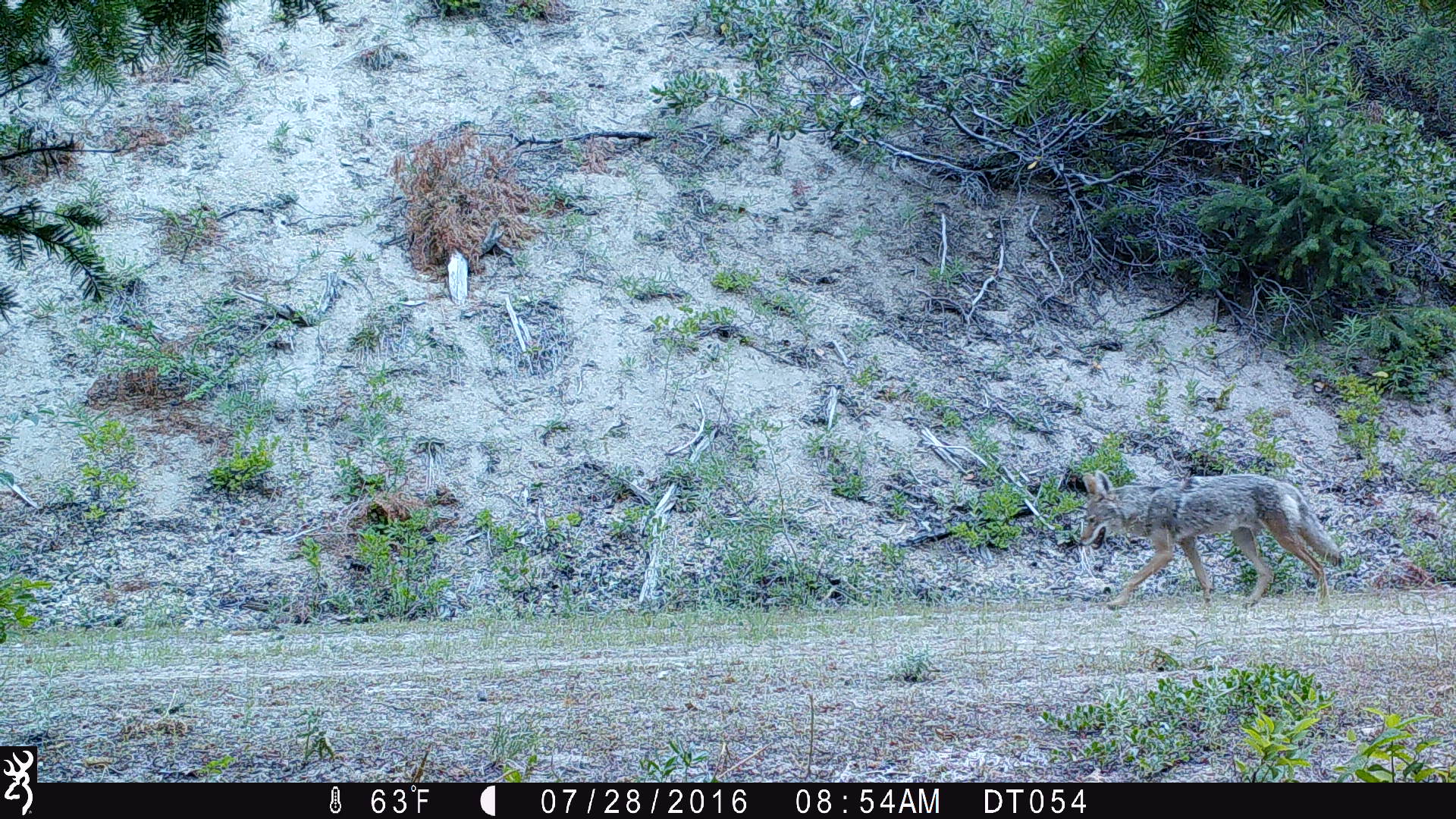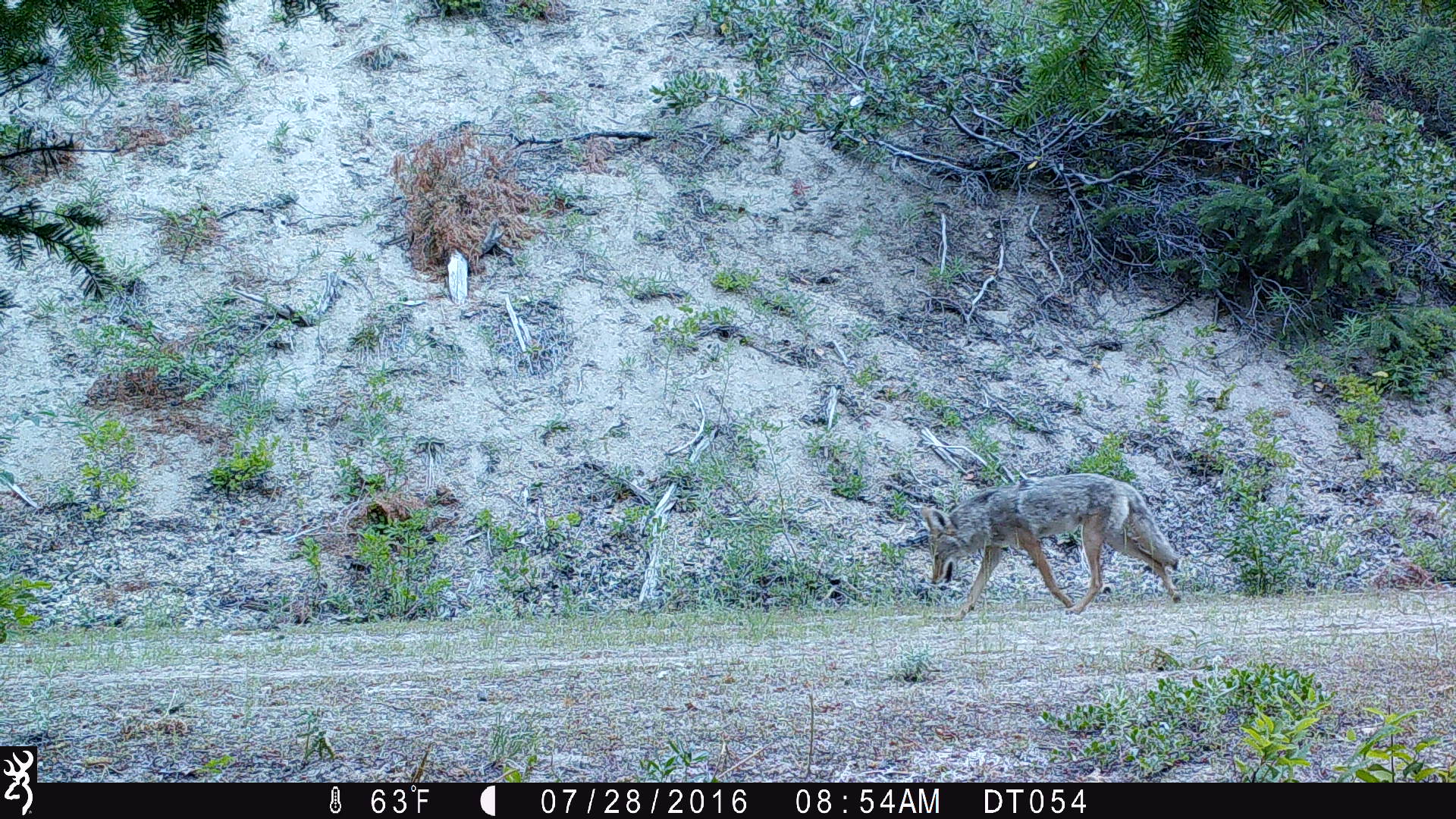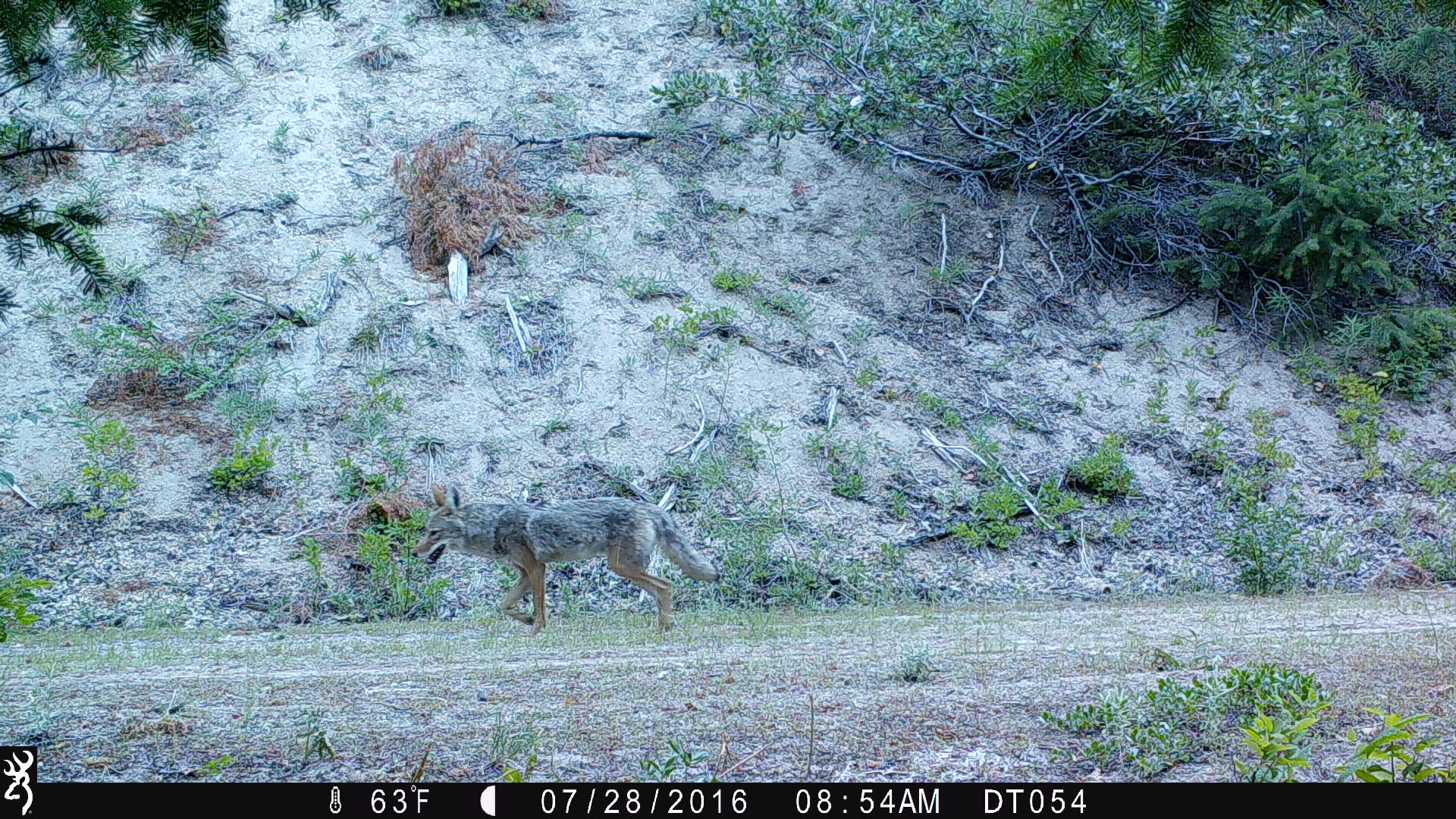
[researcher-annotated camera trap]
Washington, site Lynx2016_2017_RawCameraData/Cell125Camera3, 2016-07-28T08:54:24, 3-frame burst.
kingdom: Animalia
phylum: Chordata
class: Mammalia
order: Carnivora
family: Canidae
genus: Canis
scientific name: Canis latrans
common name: coyote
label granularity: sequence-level